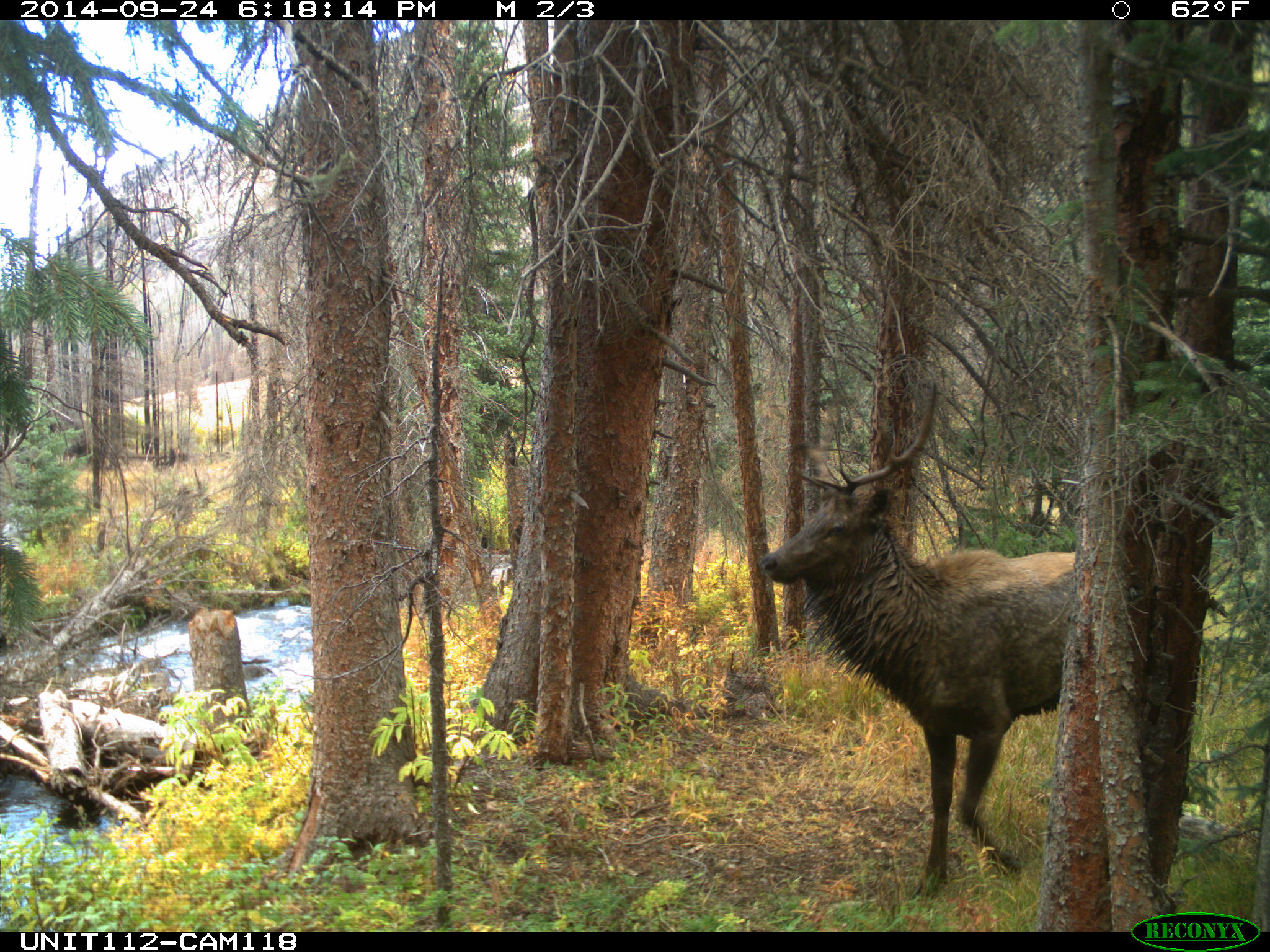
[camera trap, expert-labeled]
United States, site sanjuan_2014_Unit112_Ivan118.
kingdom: Animalia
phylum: Chordata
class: Mammalia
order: Artiodactyla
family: Cervidae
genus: Cervus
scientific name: Cervus elaphus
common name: red deer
Cervus elaphus (red deer).